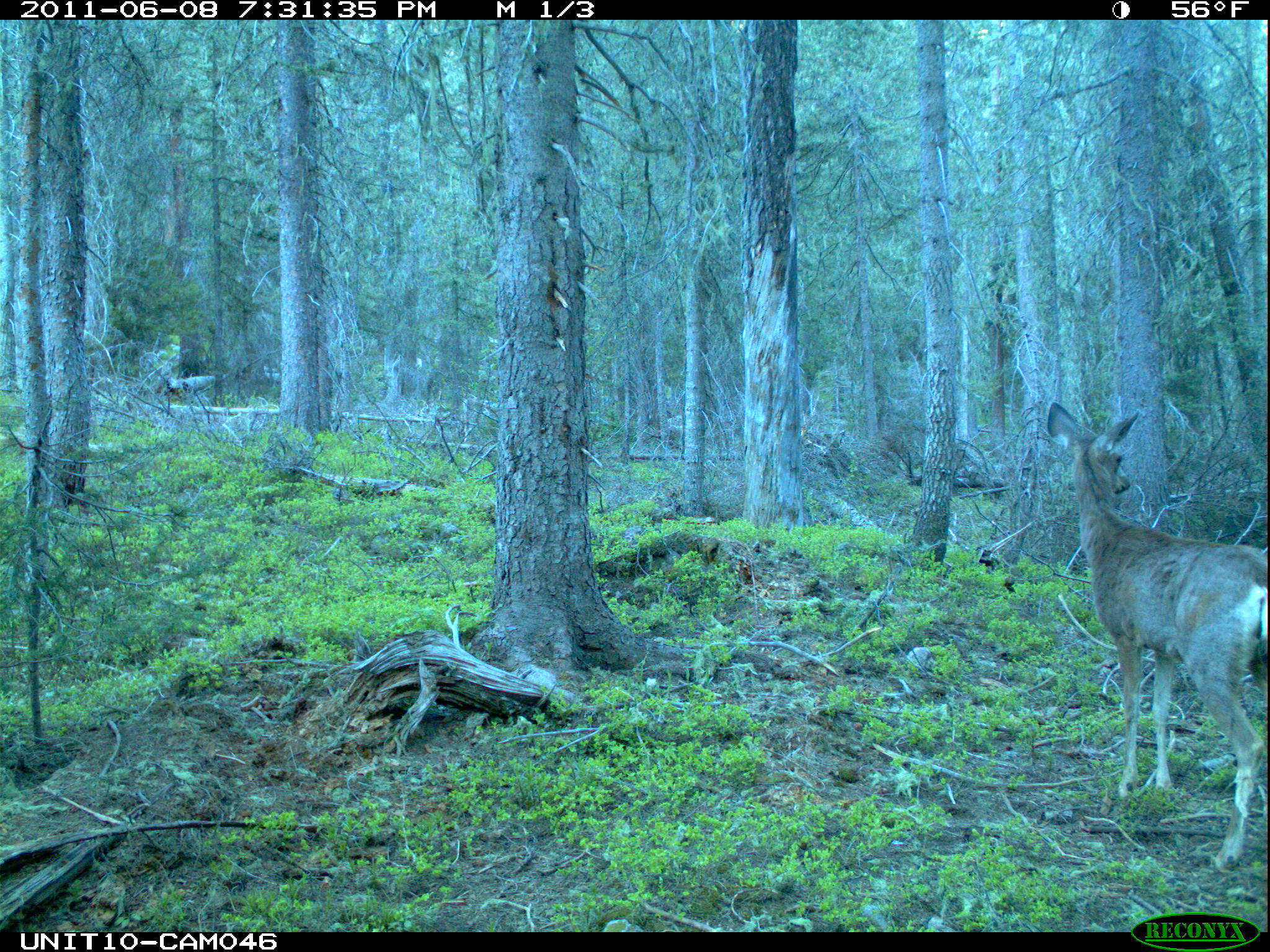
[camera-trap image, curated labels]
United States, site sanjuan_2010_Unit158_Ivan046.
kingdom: Animalia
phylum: Chordata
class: Mammalia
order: Artiodactyla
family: Cervidae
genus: Odocoileus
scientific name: Odocoileus hemionus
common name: mule deer